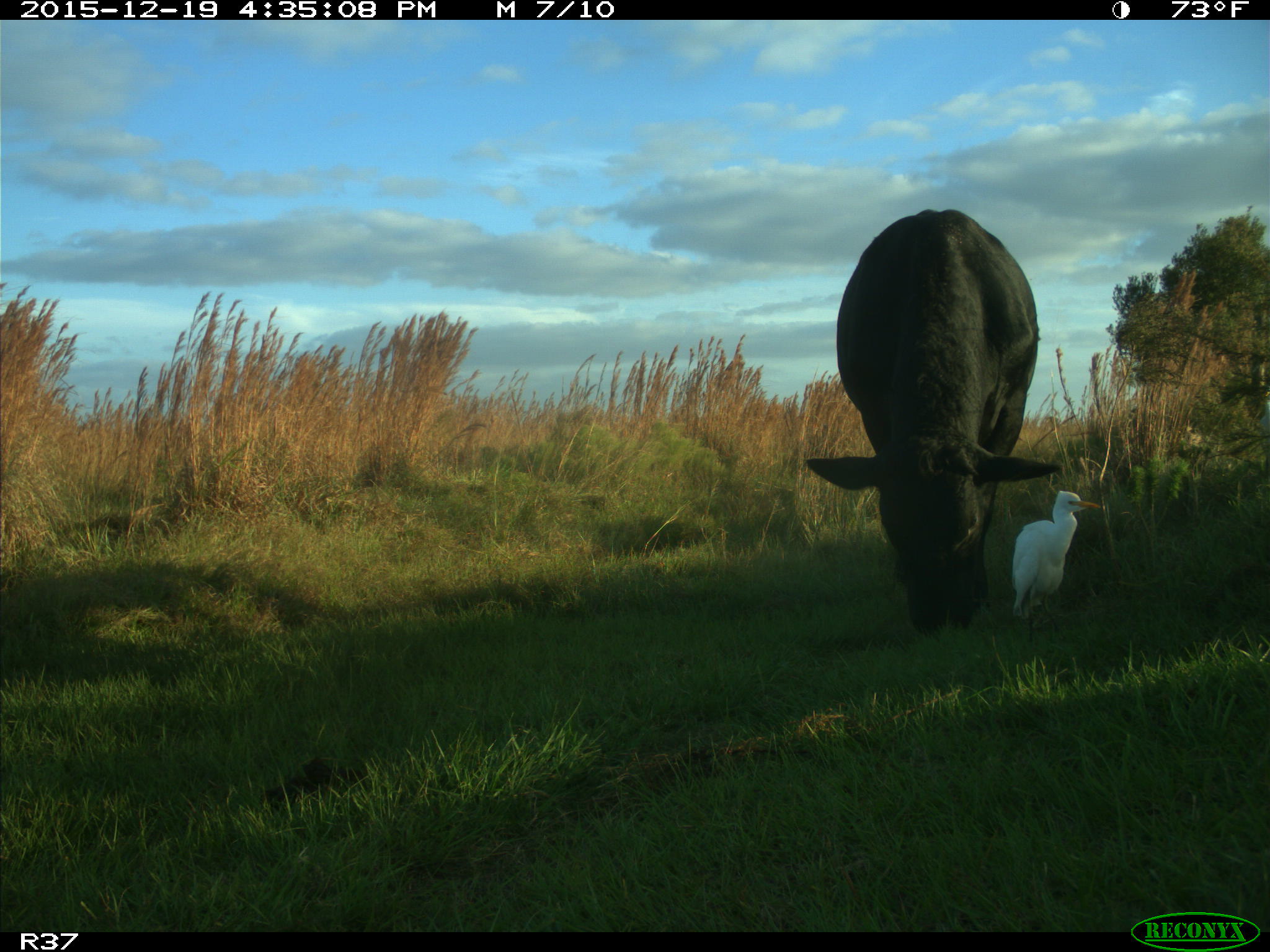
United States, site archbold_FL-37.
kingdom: Animalia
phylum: Chordata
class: Mammalia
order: Artiodactyla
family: Bovidae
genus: Bos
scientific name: Bos taurus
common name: domestic cow